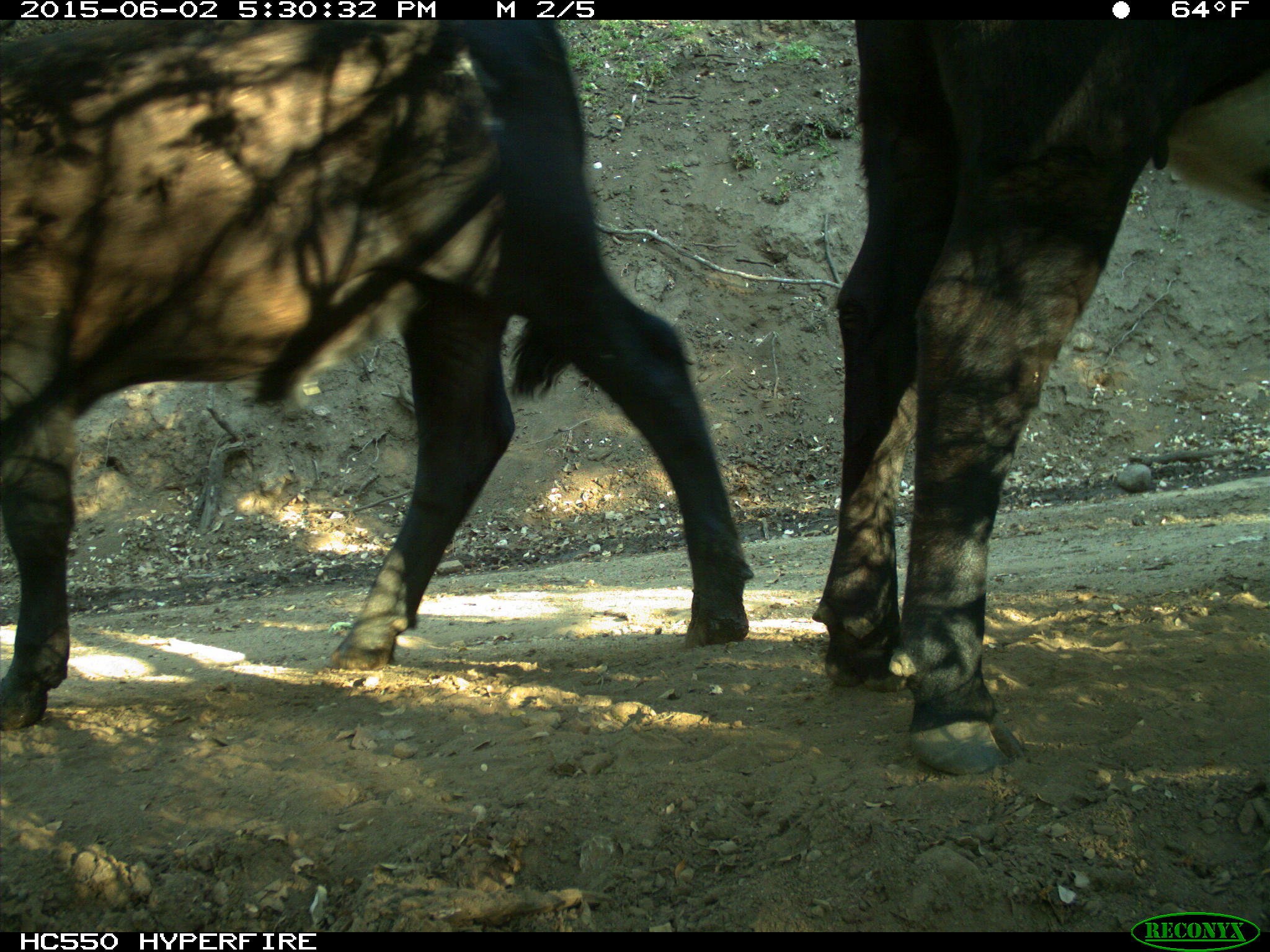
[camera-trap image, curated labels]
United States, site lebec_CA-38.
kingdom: Animalia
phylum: Chordata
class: Mammalia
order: Artiodactyla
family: Bovidae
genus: Bos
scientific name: Bos taurus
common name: domestic cow